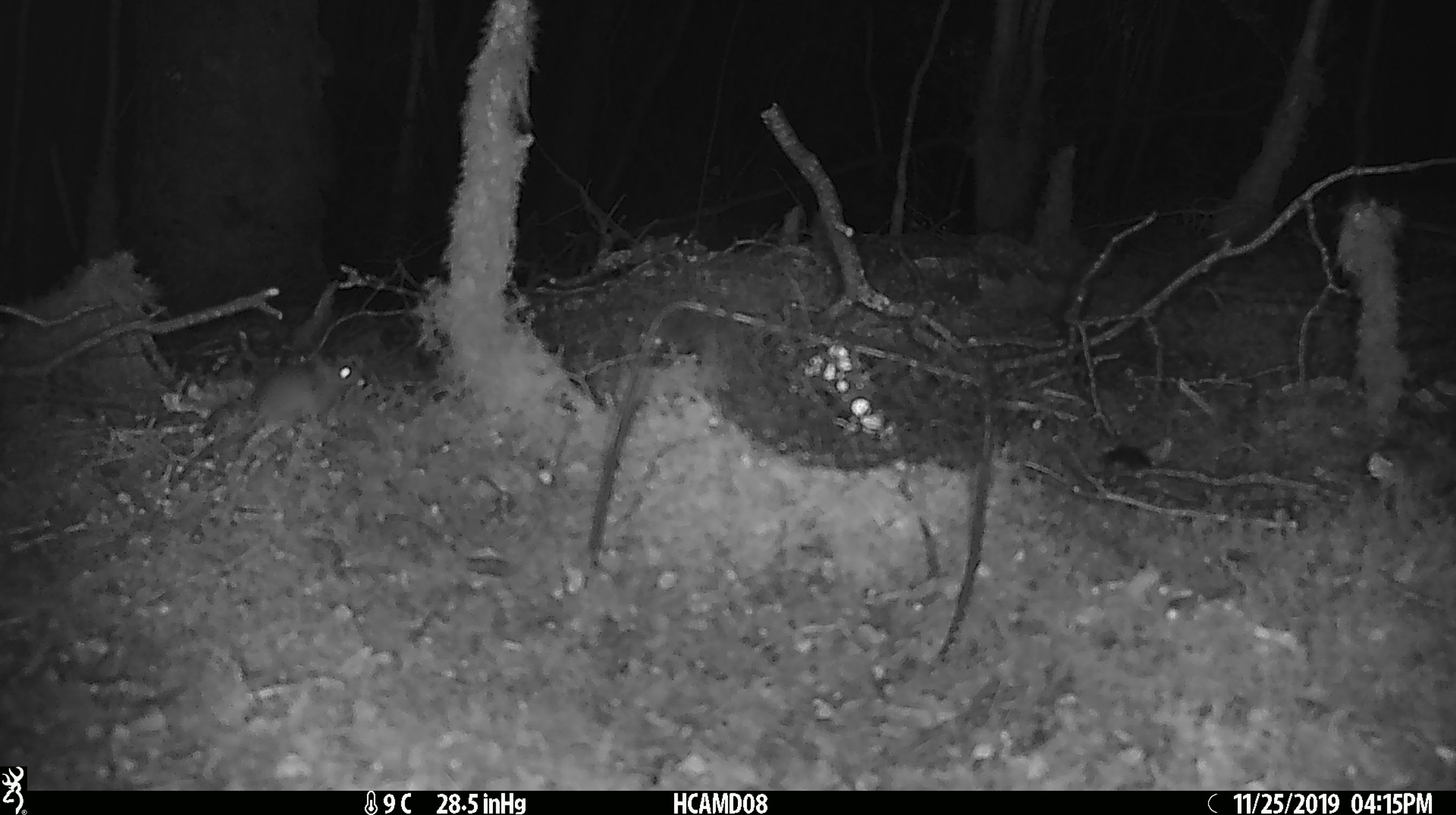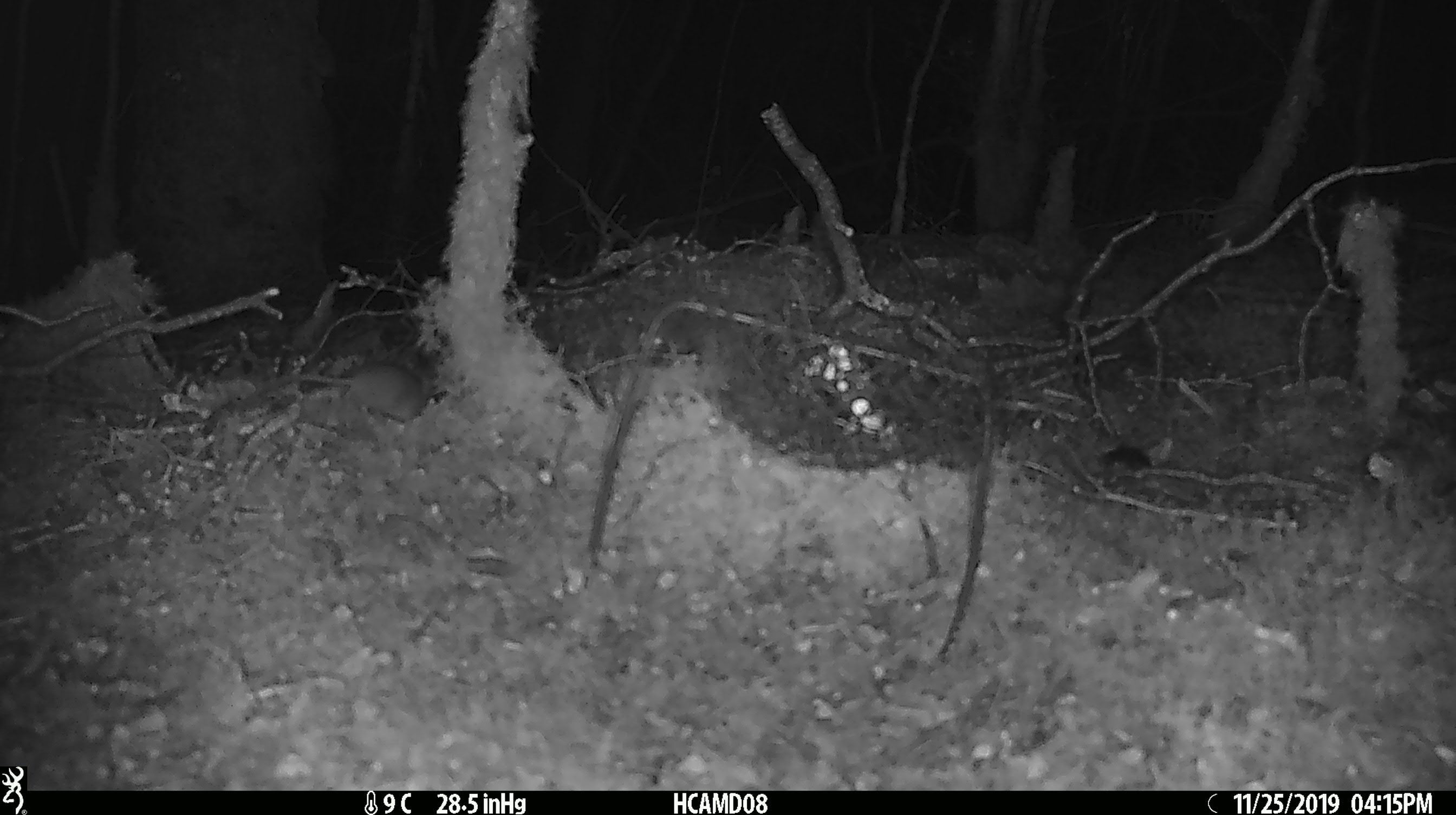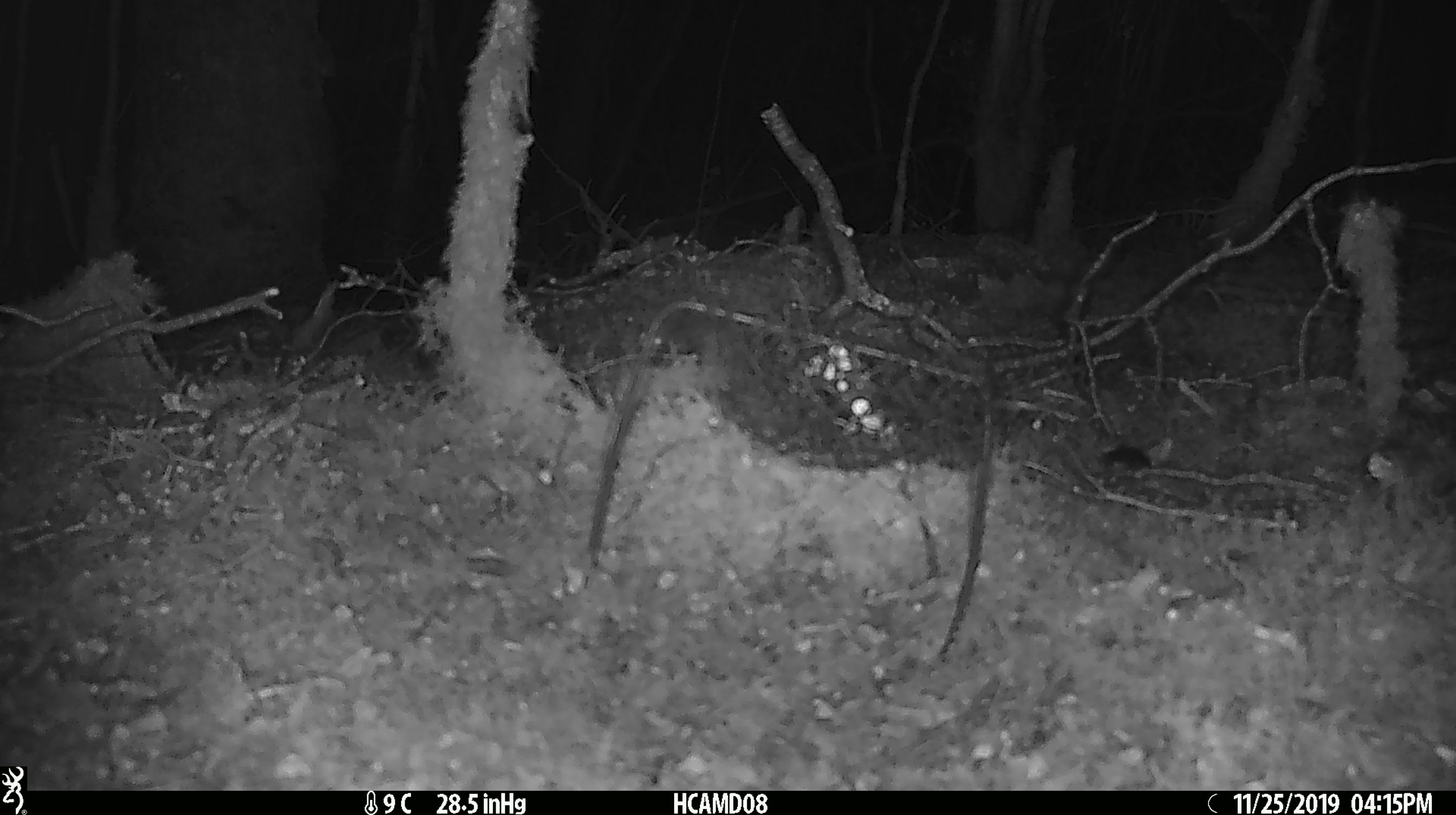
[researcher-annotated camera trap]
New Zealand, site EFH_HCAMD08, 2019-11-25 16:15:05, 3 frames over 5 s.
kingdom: Animalia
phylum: Chordata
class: Mammalia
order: Rodentia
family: Muridae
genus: Mus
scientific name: Mus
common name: mouse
Mouse (Mus).